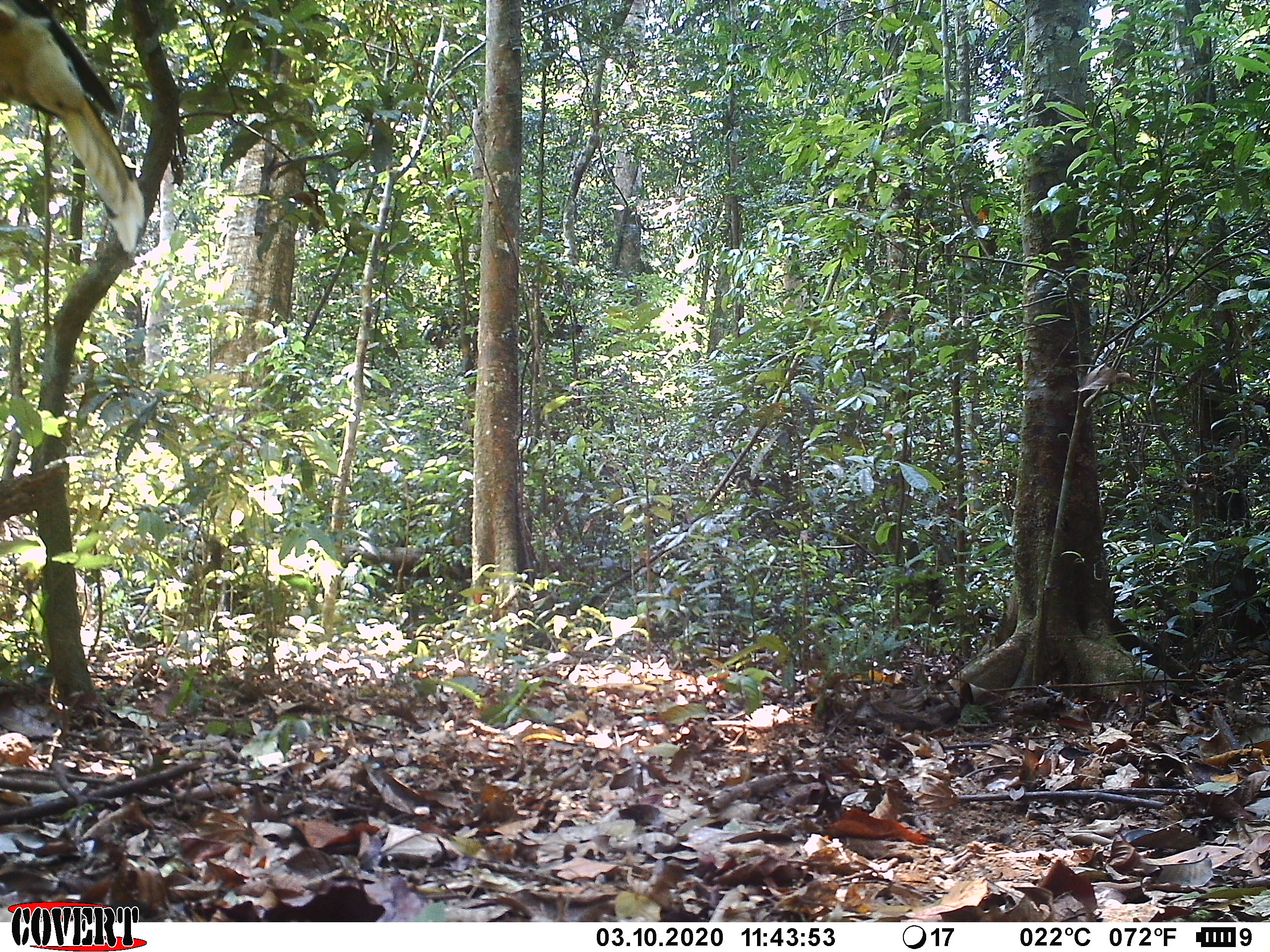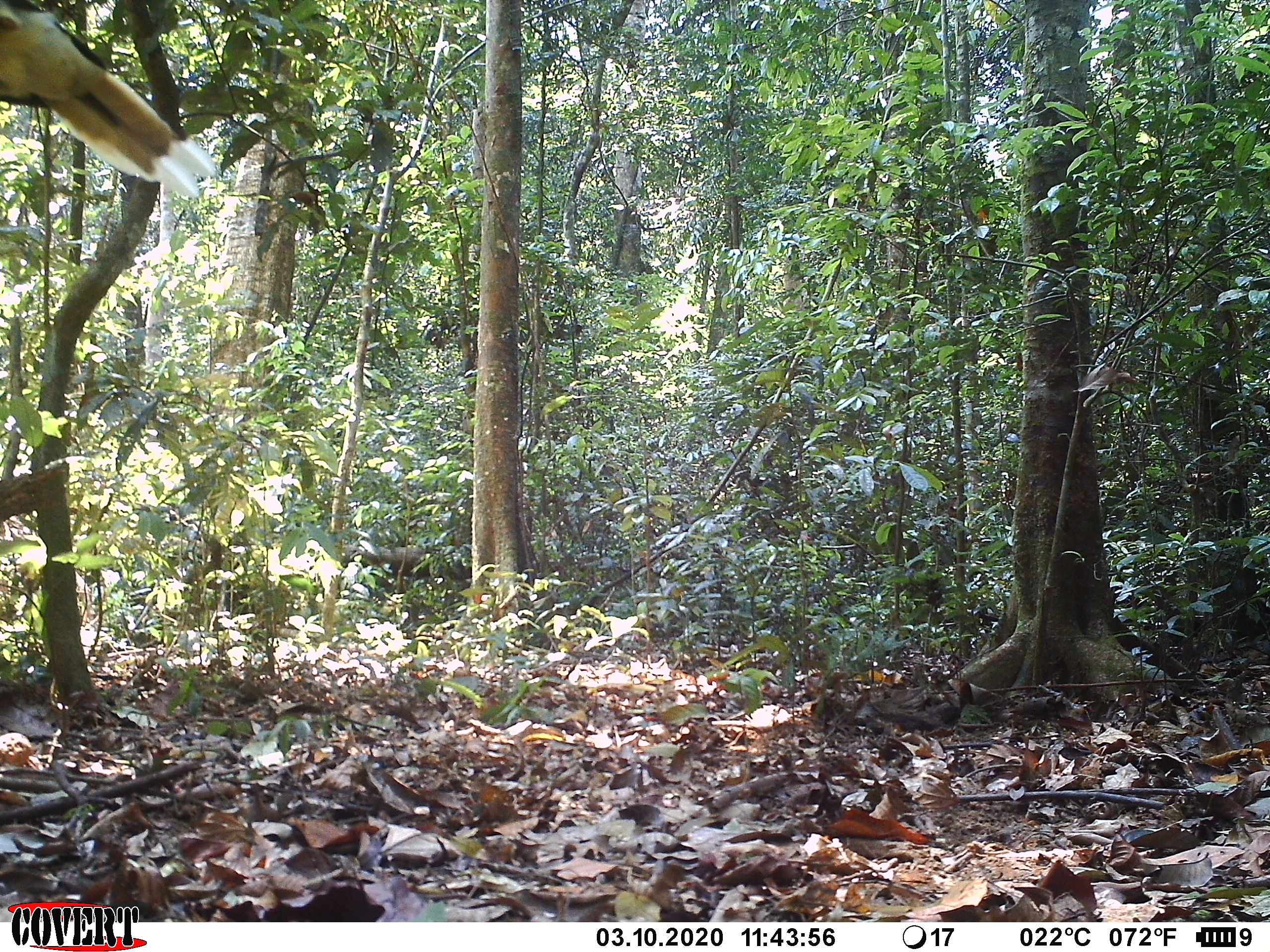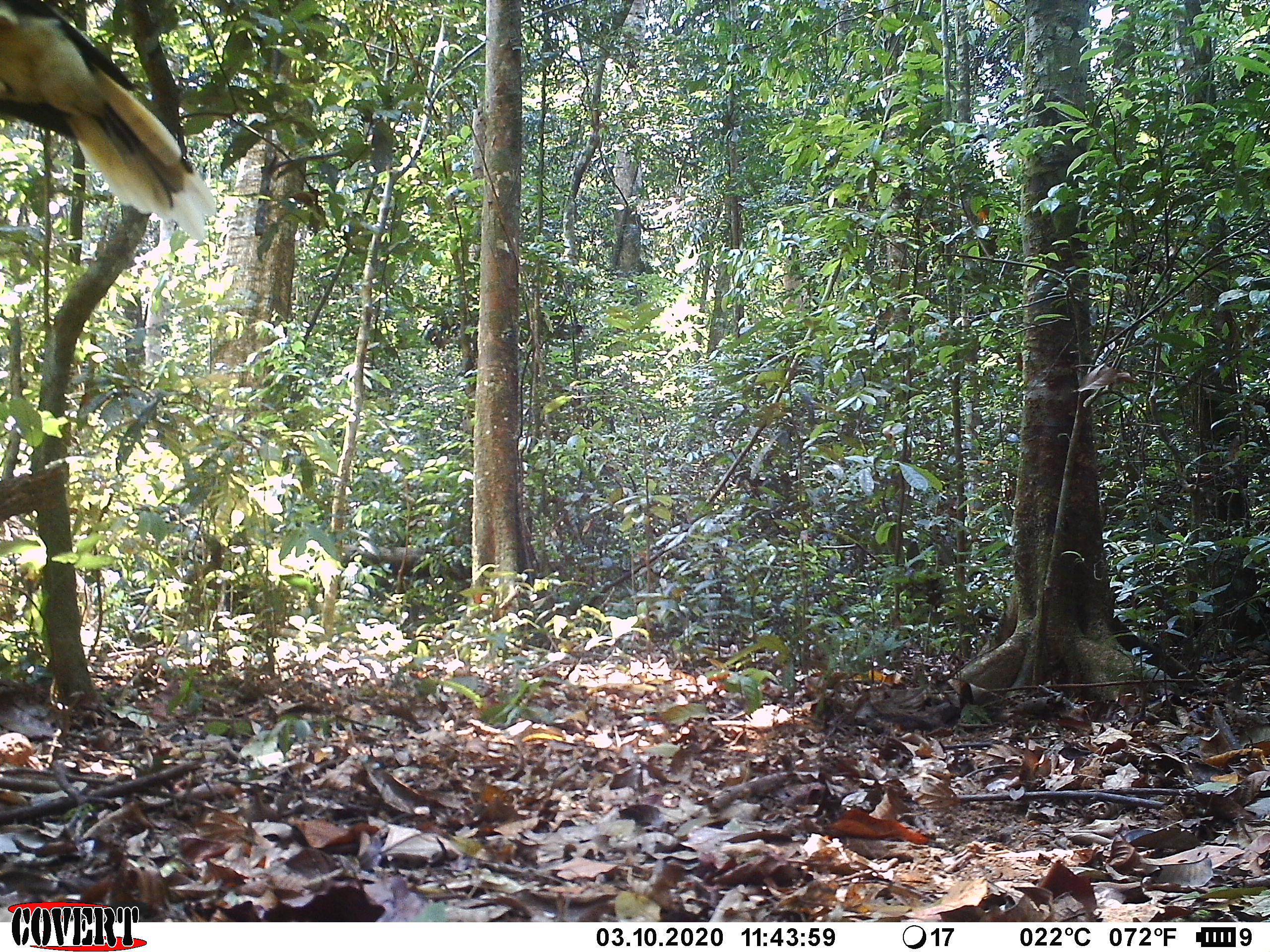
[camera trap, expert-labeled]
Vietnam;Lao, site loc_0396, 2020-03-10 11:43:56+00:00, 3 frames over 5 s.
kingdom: Animalia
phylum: Chordata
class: Aves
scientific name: Aves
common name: bird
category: unidentified bird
Unidentified bird (bird) (Aves). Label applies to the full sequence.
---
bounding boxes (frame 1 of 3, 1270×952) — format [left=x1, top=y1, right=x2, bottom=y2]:
unidentified bird: [left=0, top=0, right=146, bottom=252]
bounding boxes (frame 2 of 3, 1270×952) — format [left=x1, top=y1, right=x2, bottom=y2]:
unidentified bird: [left=0, top=0, right=217, bottom=197]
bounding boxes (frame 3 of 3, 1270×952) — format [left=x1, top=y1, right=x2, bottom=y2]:
unidentified bird: [left=0, top=0, right=217, bottom=238]